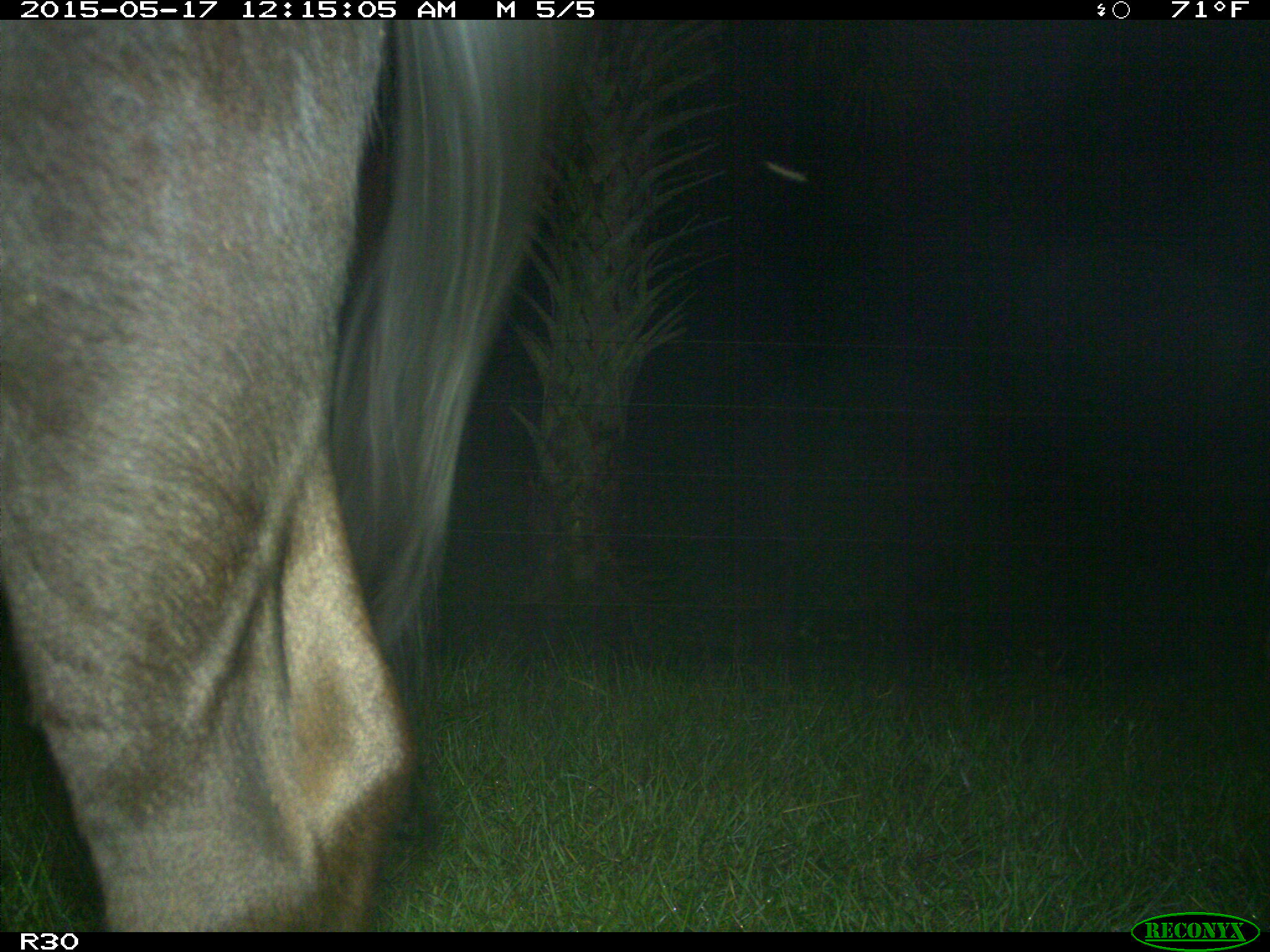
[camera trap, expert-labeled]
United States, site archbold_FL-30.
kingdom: Animalia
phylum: Chordata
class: Mammalia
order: Artiodactyla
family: Bovidae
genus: Bos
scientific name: Bos taurus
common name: domestic cow